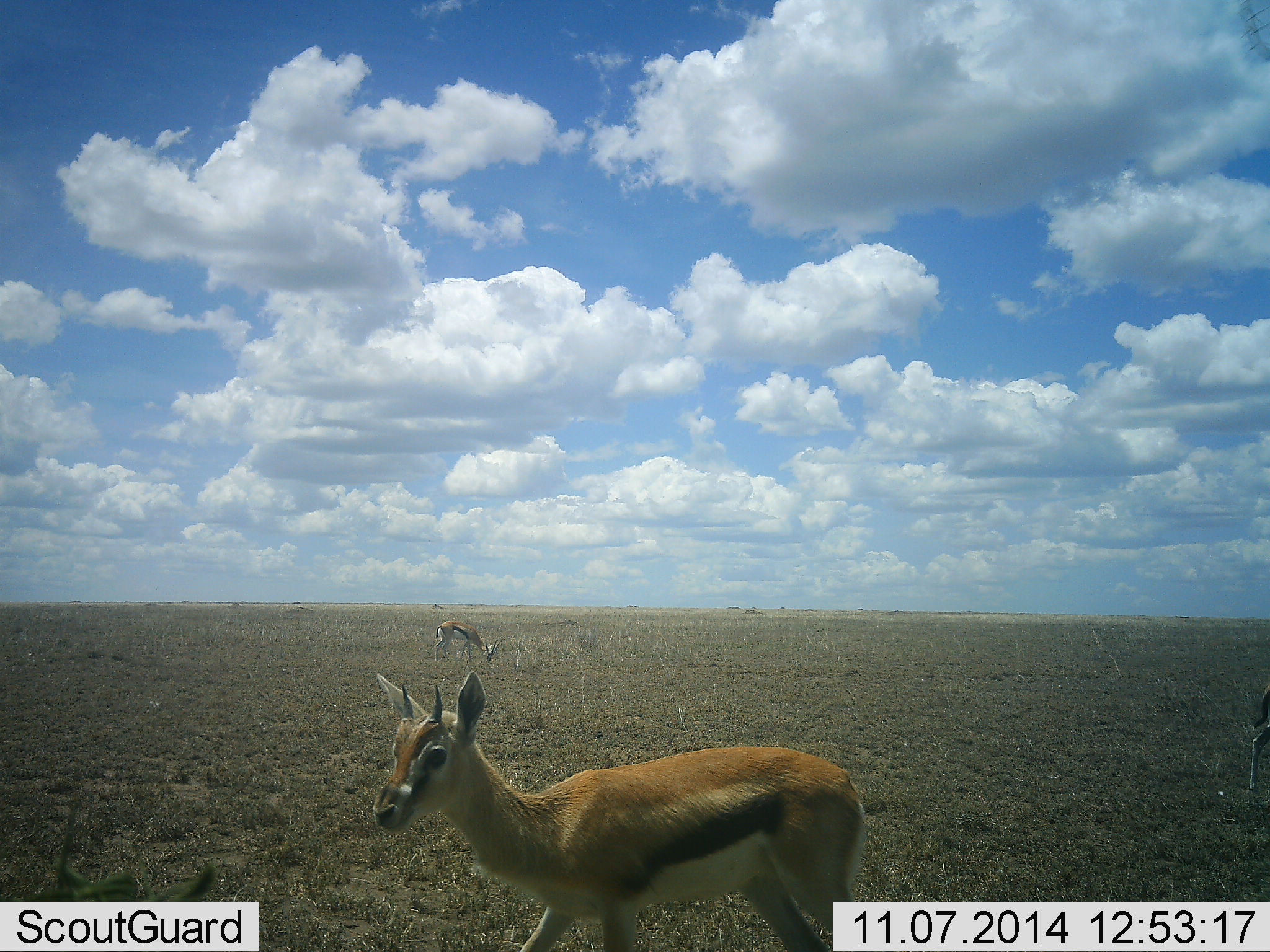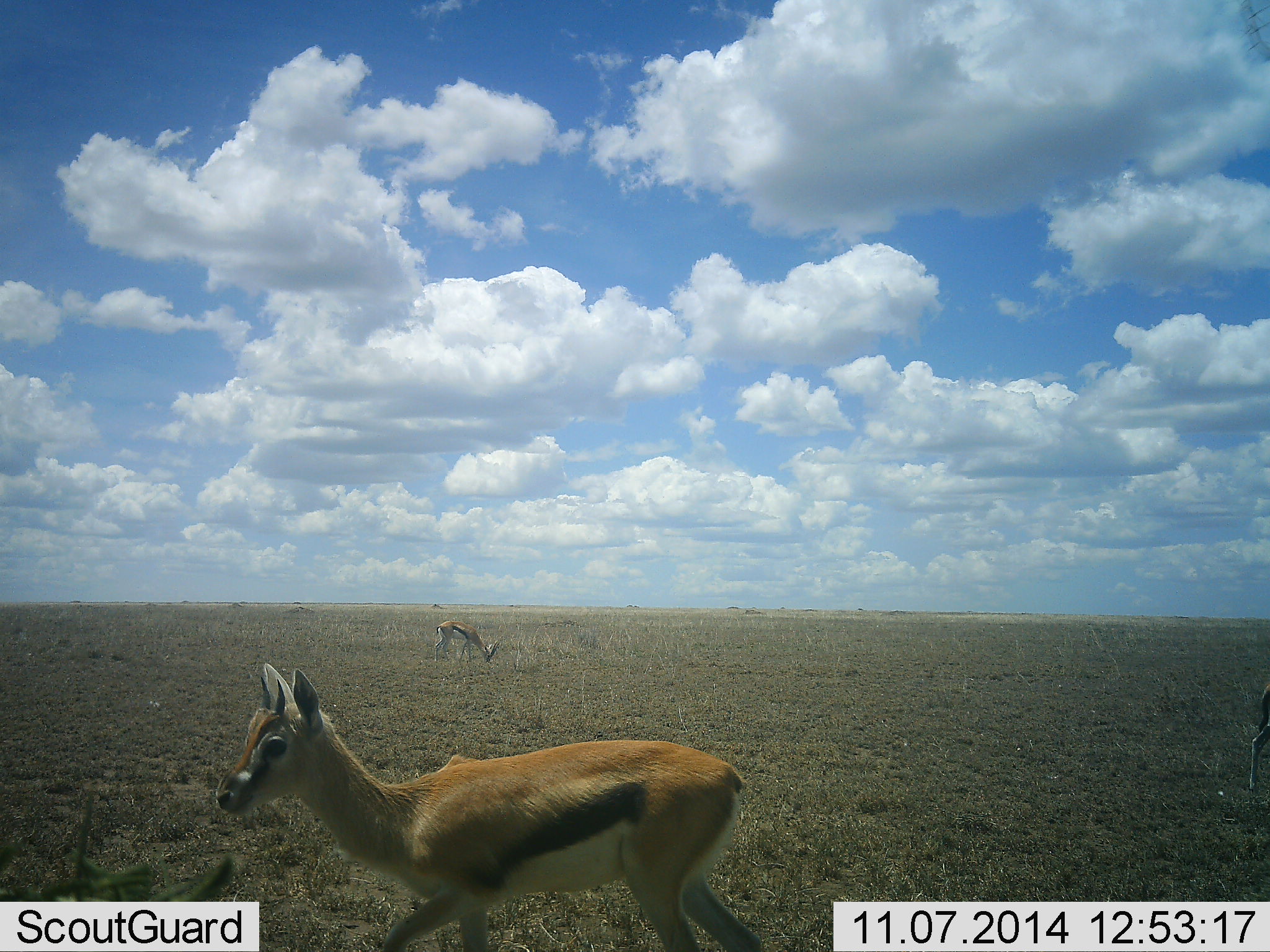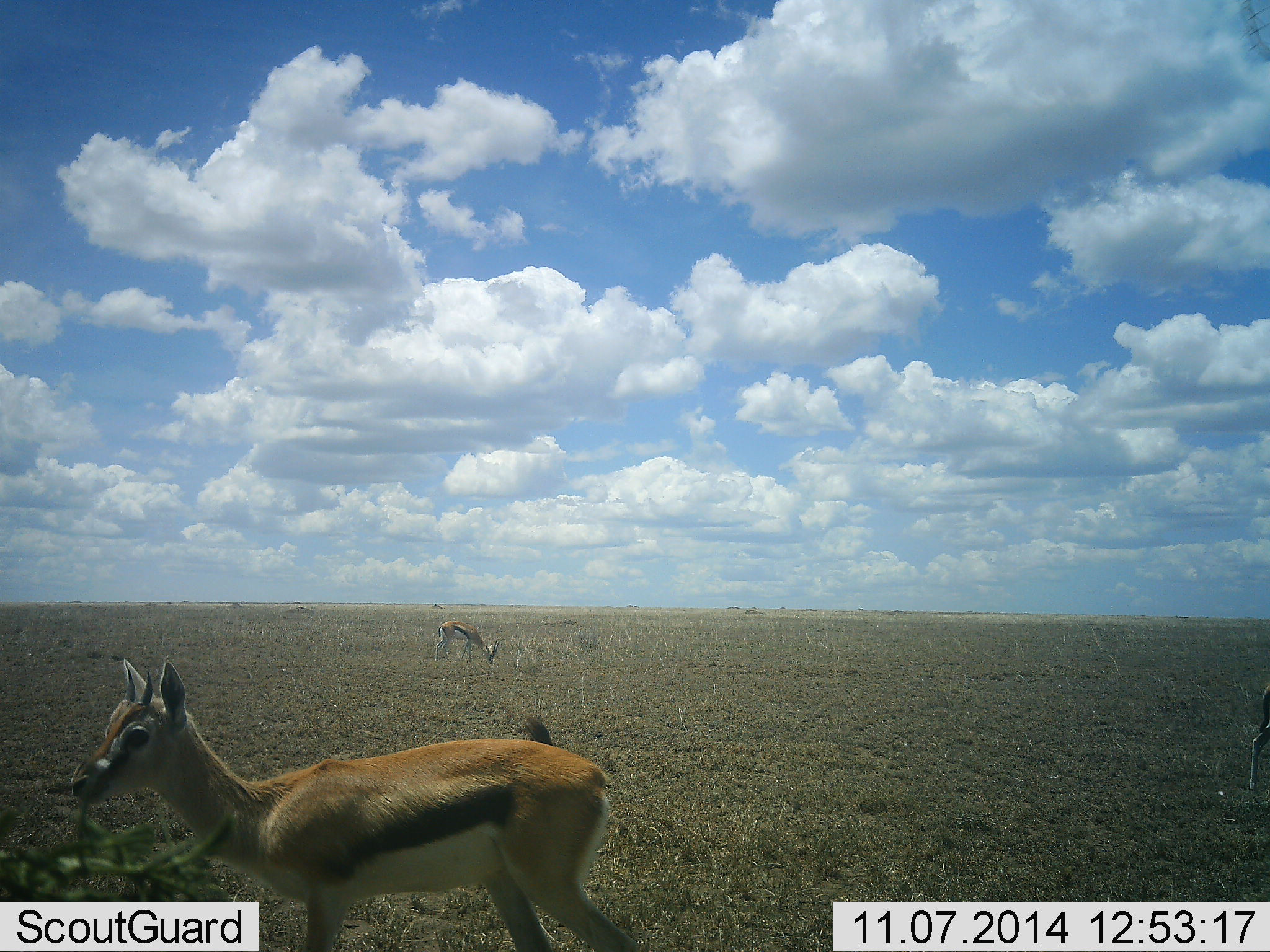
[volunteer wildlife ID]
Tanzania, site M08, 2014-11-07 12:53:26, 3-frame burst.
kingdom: Animalia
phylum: Chordata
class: Mammalia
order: Artiodactyla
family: Bovidae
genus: Eudorcas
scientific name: Eudorcas thomsonii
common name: thomson's gazelle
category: gazellethomsons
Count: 2.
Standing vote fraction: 50%.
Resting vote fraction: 0%.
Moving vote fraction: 70%.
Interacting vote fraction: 0%.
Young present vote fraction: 0%.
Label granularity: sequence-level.